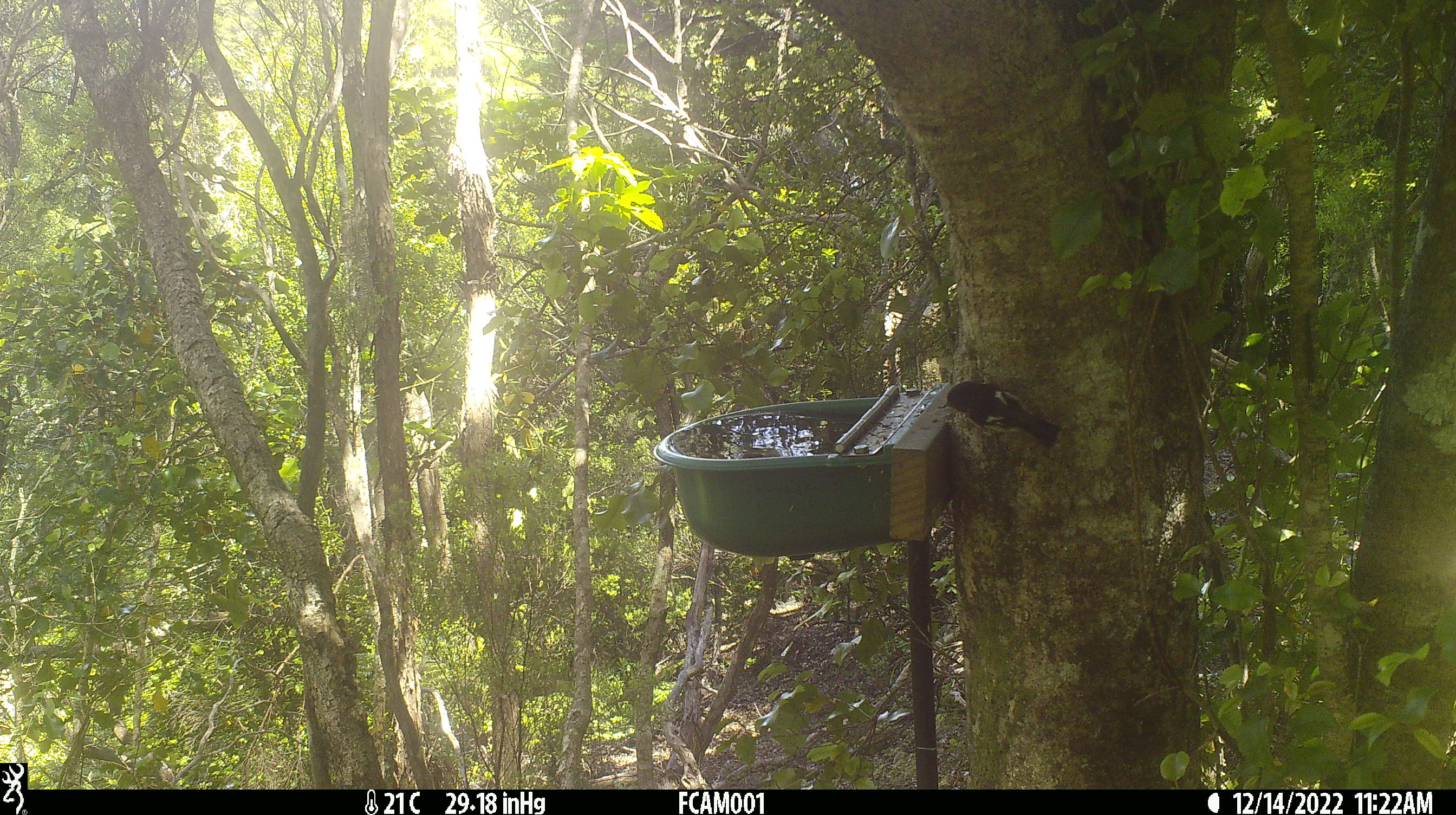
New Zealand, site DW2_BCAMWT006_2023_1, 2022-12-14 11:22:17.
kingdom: Animalia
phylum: Chordata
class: Aves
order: Passeriformes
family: Petroicidae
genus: Petroica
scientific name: Petroica macrocephala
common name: tomtit